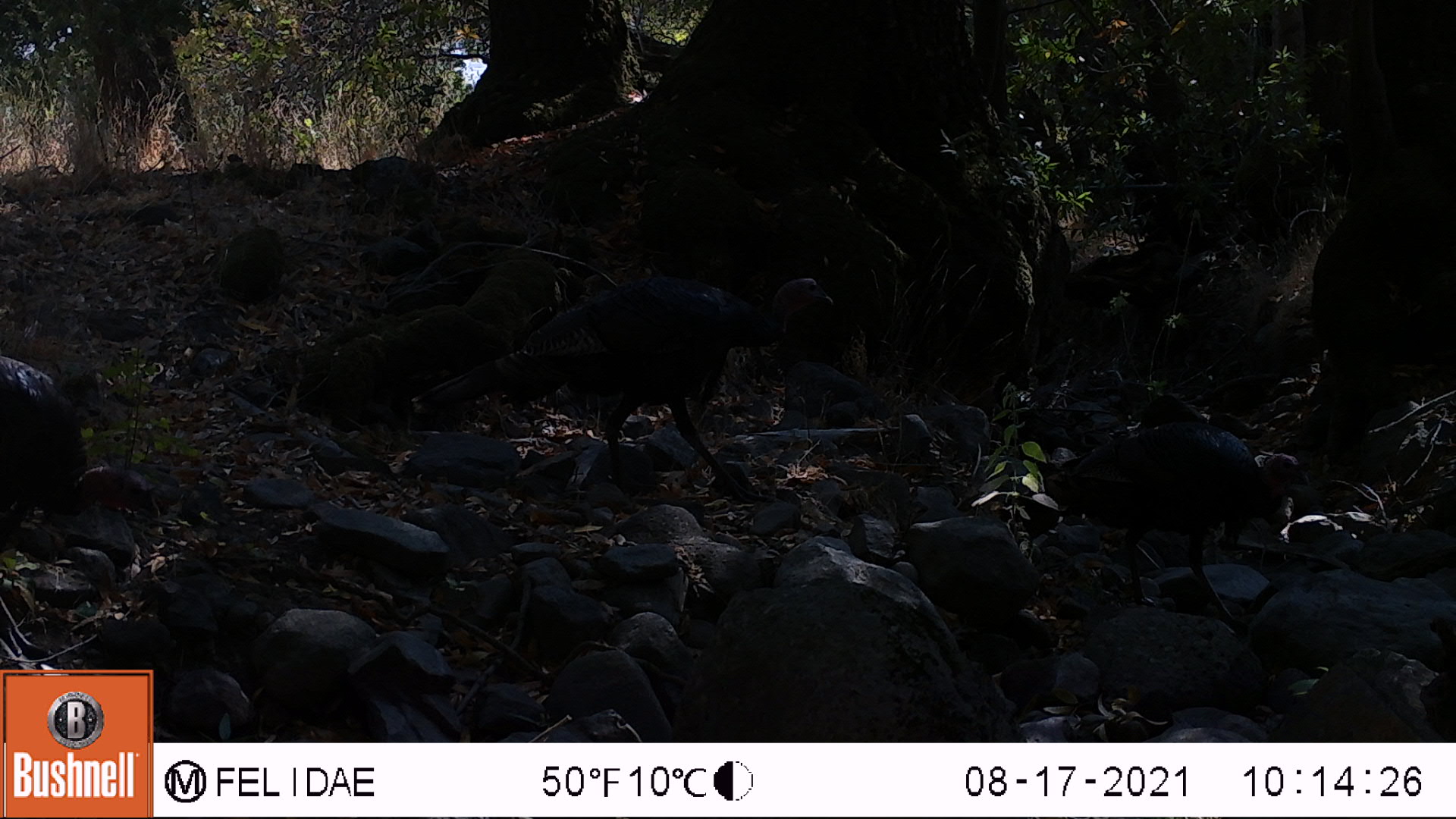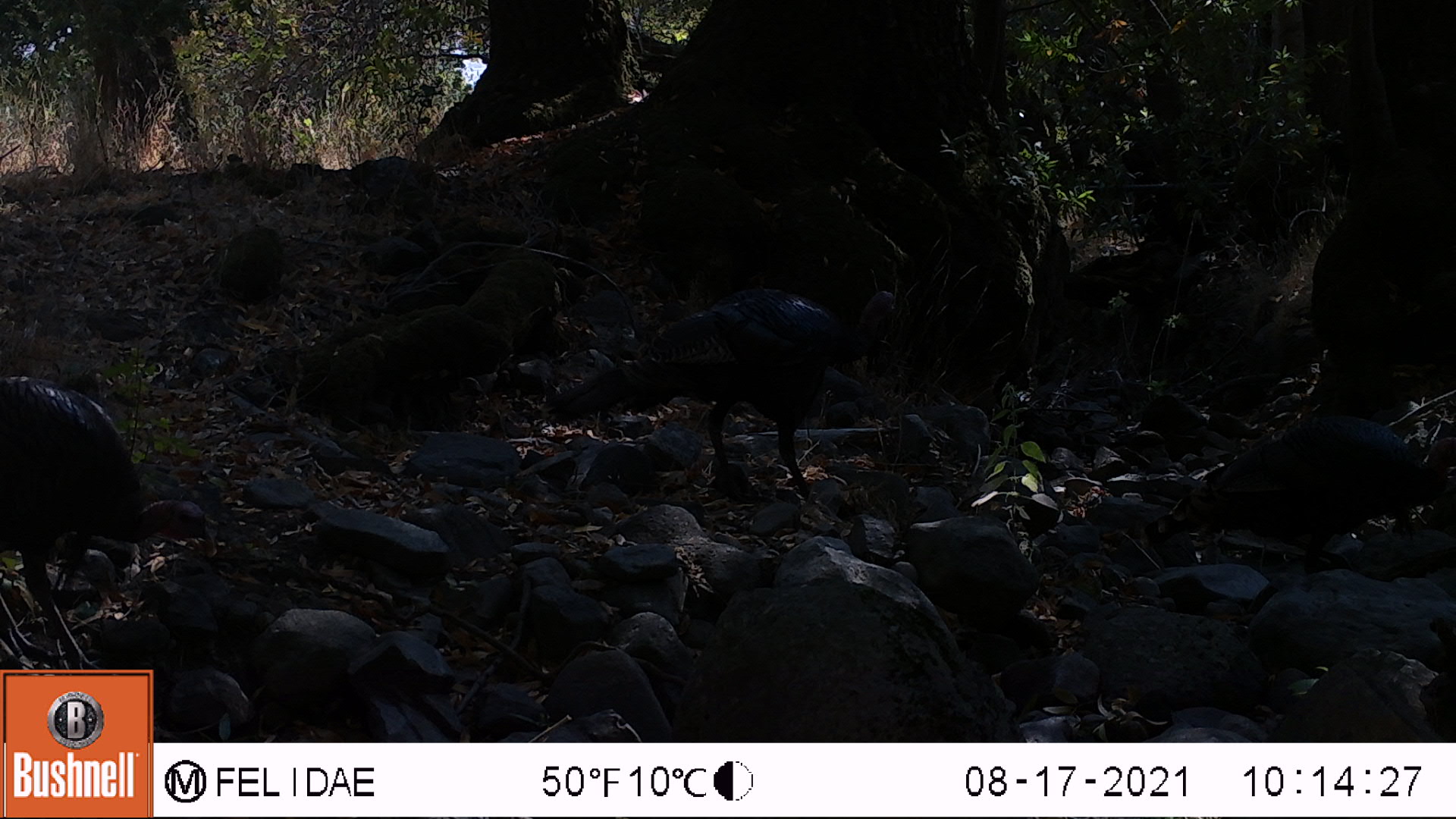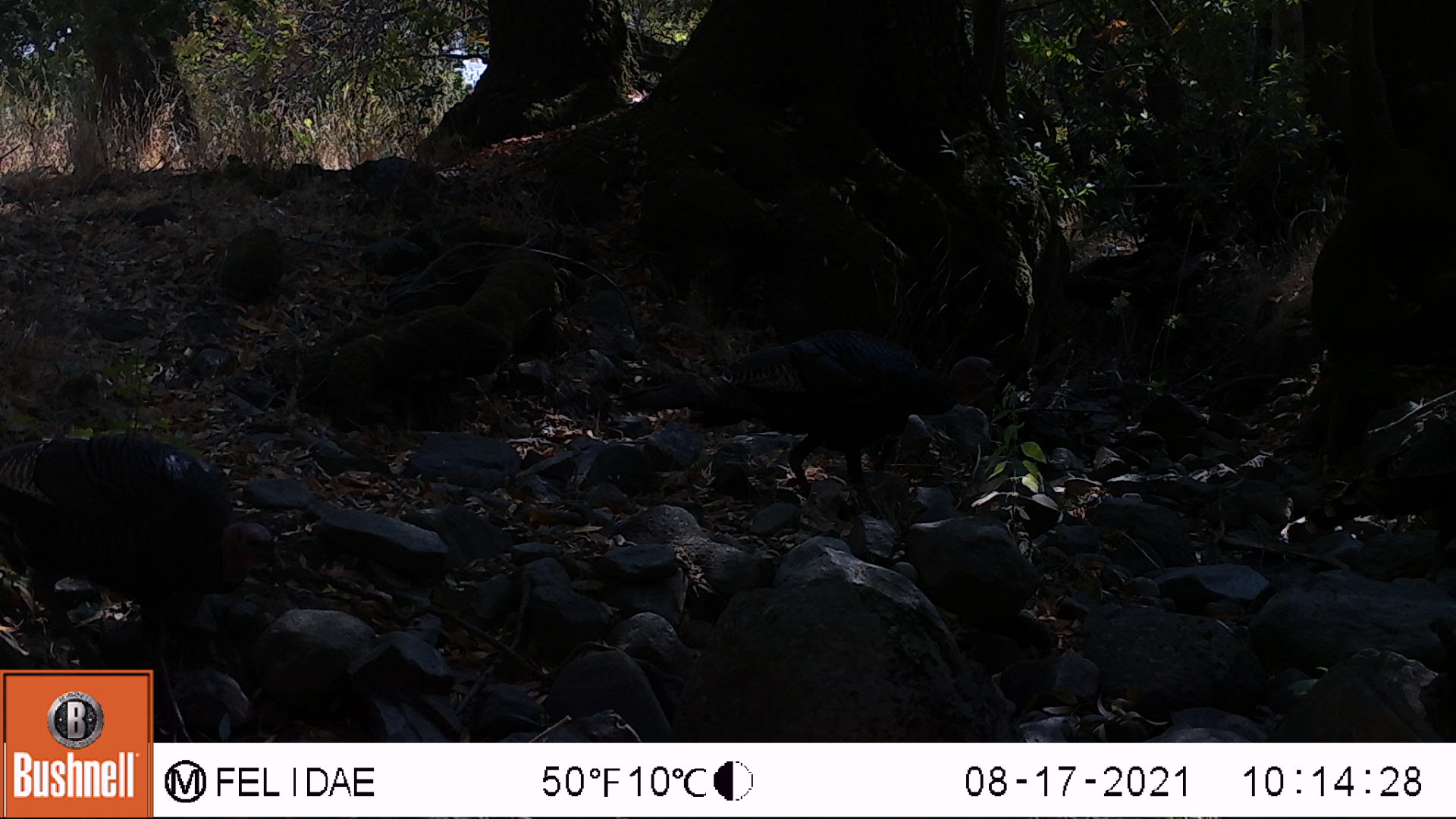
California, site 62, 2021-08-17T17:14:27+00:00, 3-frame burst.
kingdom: Animalia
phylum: Chordata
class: Aves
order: Galliformes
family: Phasianidae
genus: Meleagris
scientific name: Meleagris gallopavo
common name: turkey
Turkey (Meleagris gallopavo).